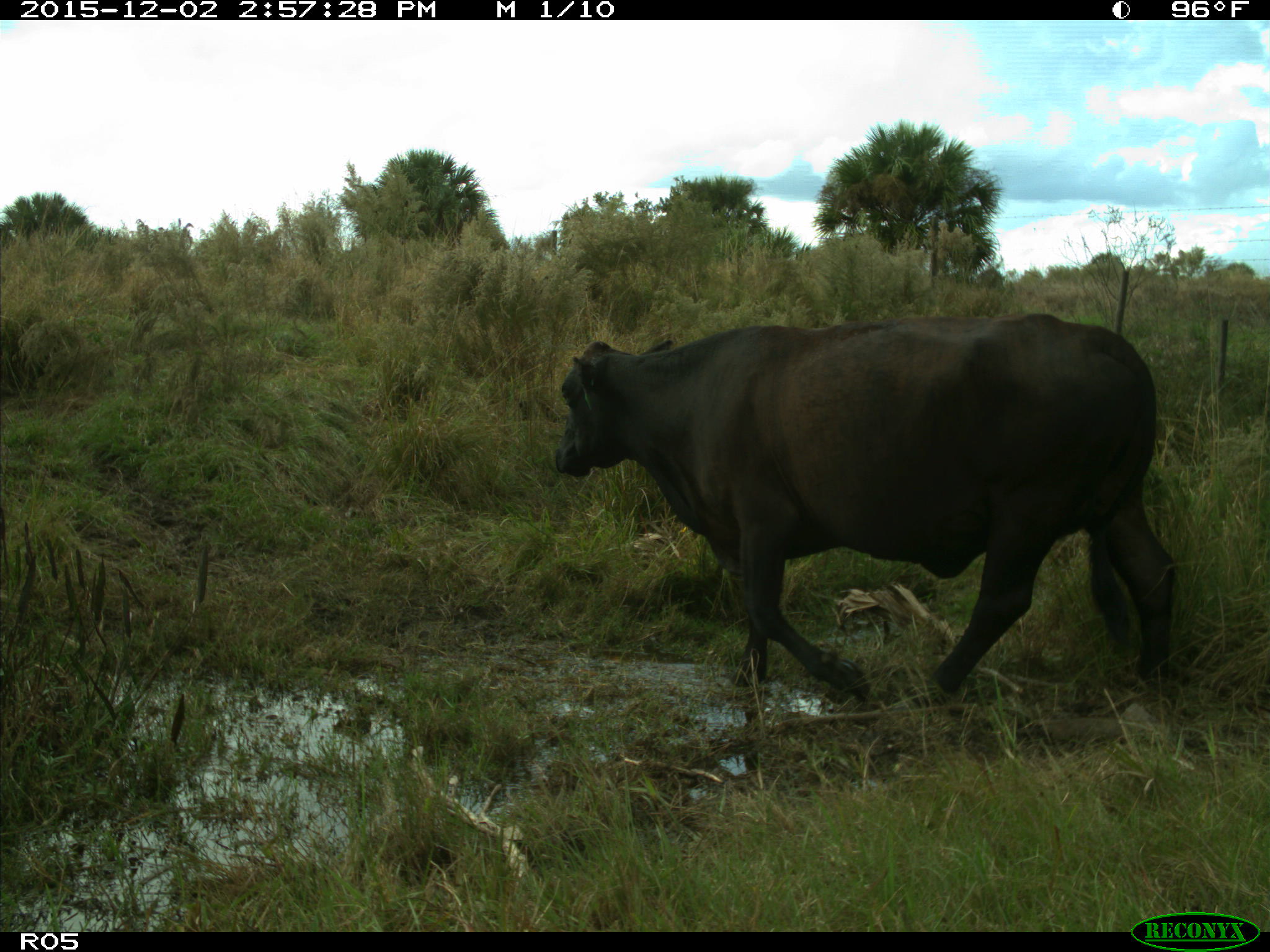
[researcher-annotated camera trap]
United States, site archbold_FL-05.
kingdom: Animalia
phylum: Chordata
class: Mammalia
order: Artiodactyla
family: Bovidae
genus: Bos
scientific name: Bos taurus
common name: domestic cow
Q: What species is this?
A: Bos taurus (domestic cow).